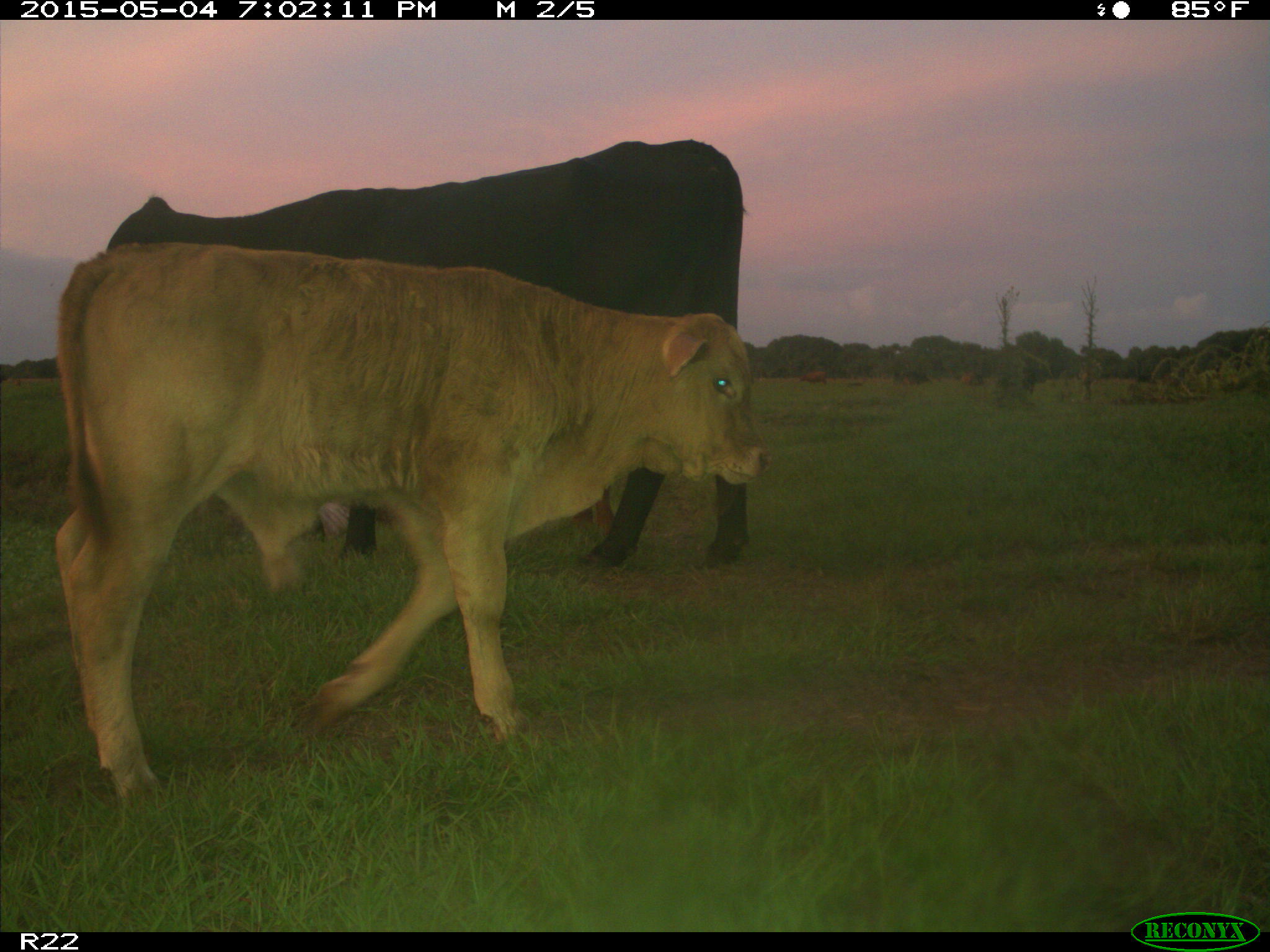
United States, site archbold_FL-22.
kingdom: Animalia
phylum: Chordata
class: Mammalia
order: Artiodactyla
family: Bovidae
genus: Bos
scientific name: Bos taurus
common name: domestic cow